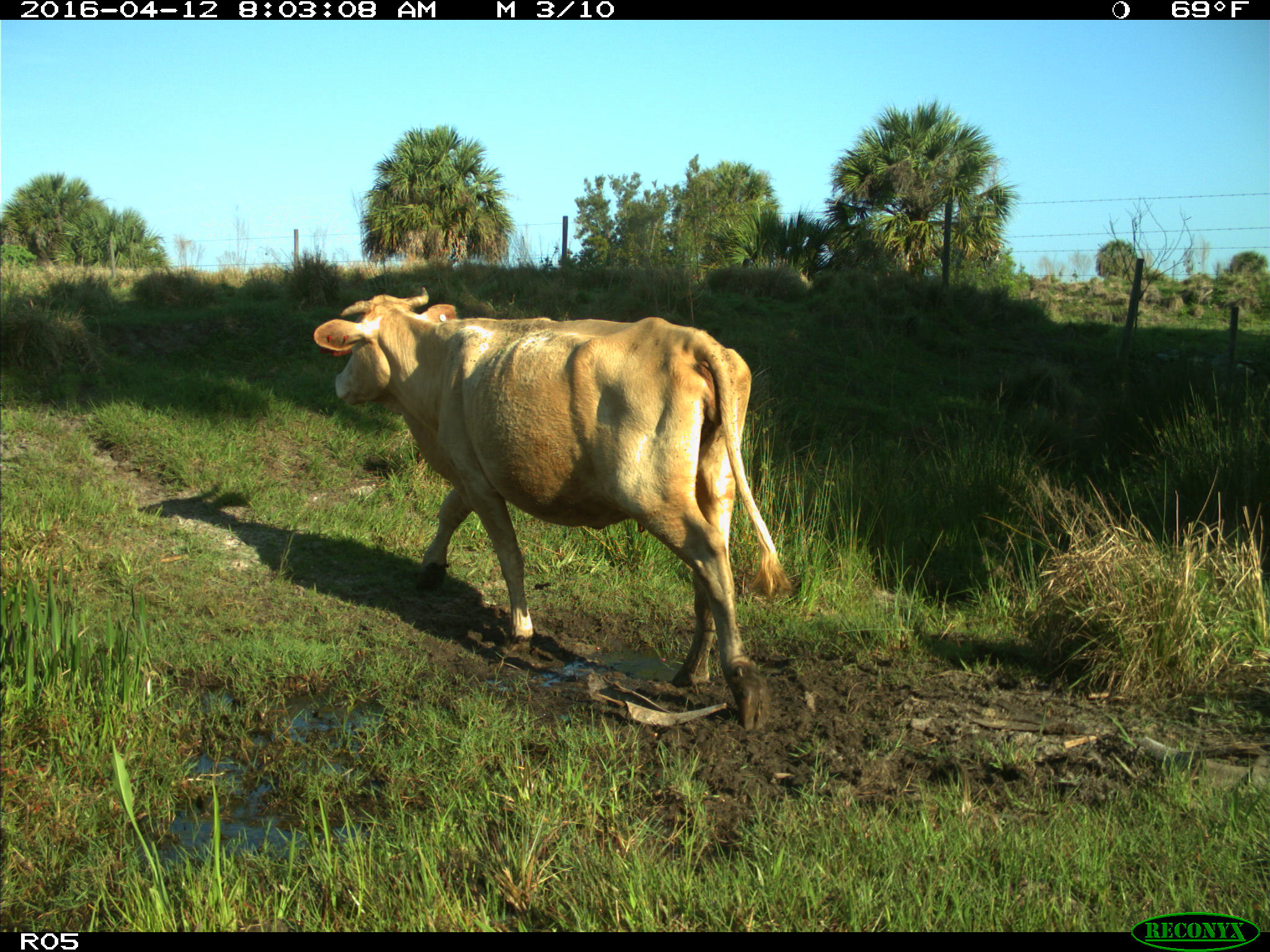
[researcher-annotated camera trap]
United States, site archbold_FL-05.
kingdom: Animalia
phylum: Chordata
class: Mammalia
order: Artiodactyla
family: Bovidae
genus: Bos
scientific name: Bos taurus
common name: domestic cow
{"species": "Bos taurus (domestic cow)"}